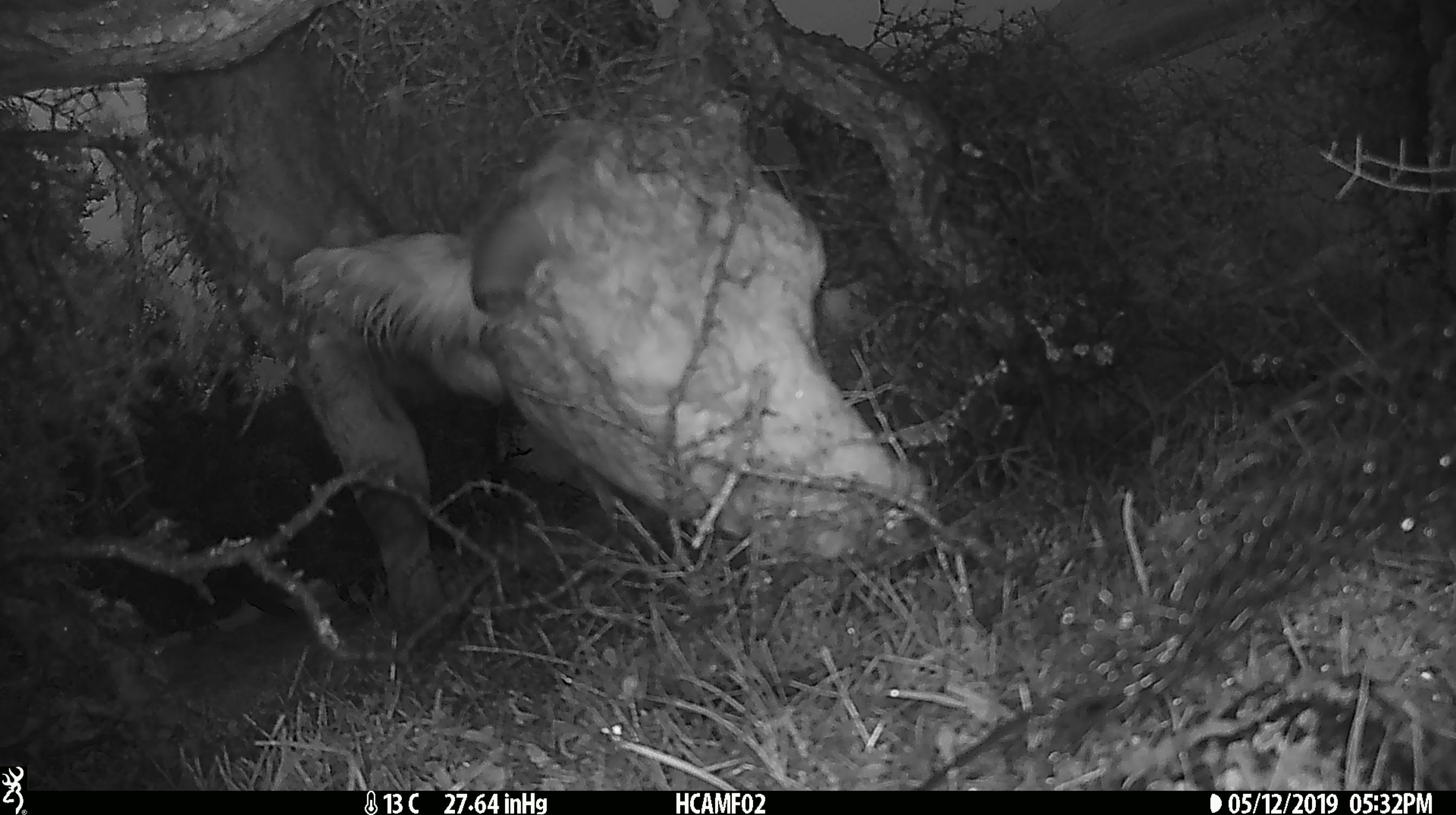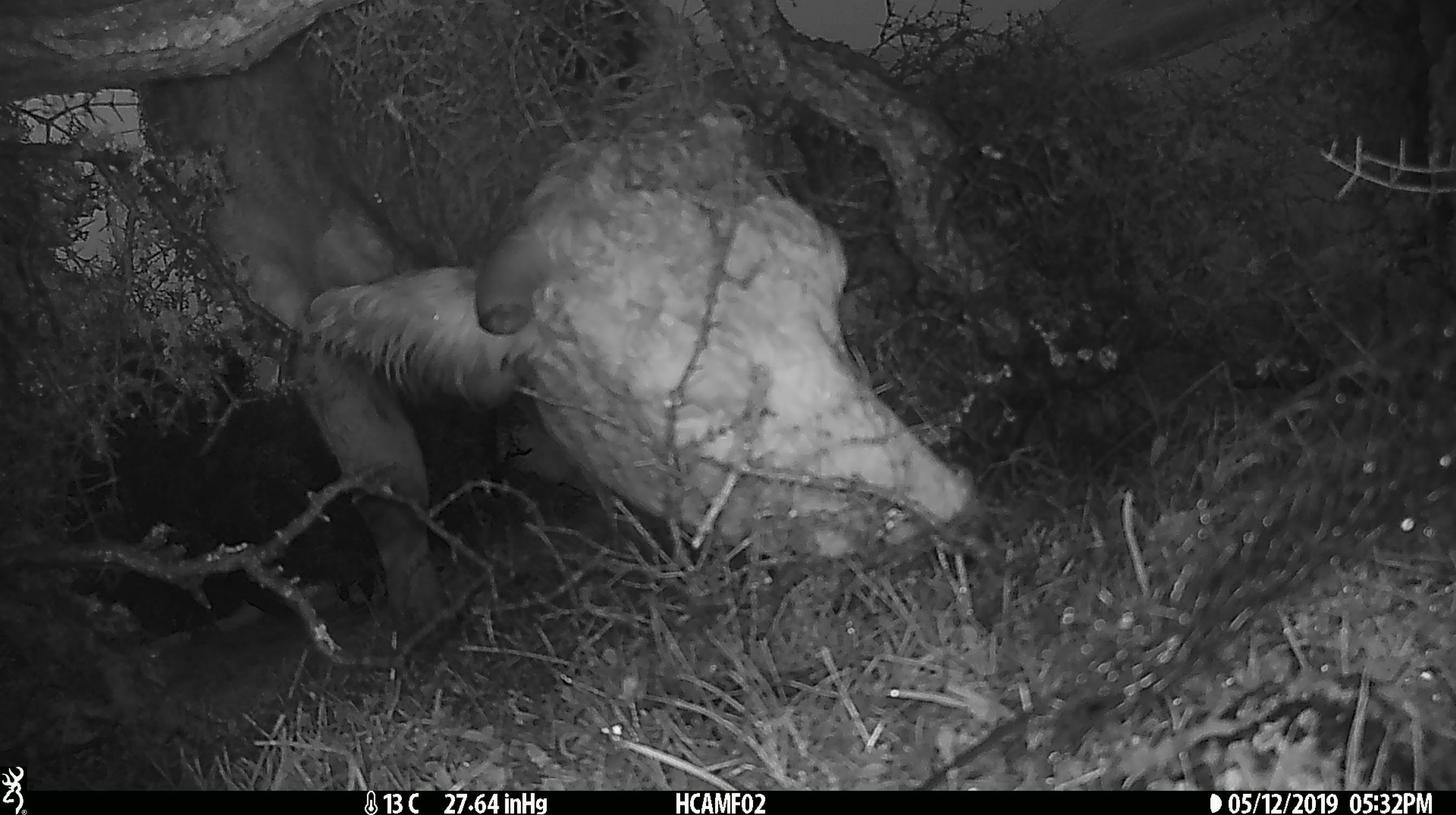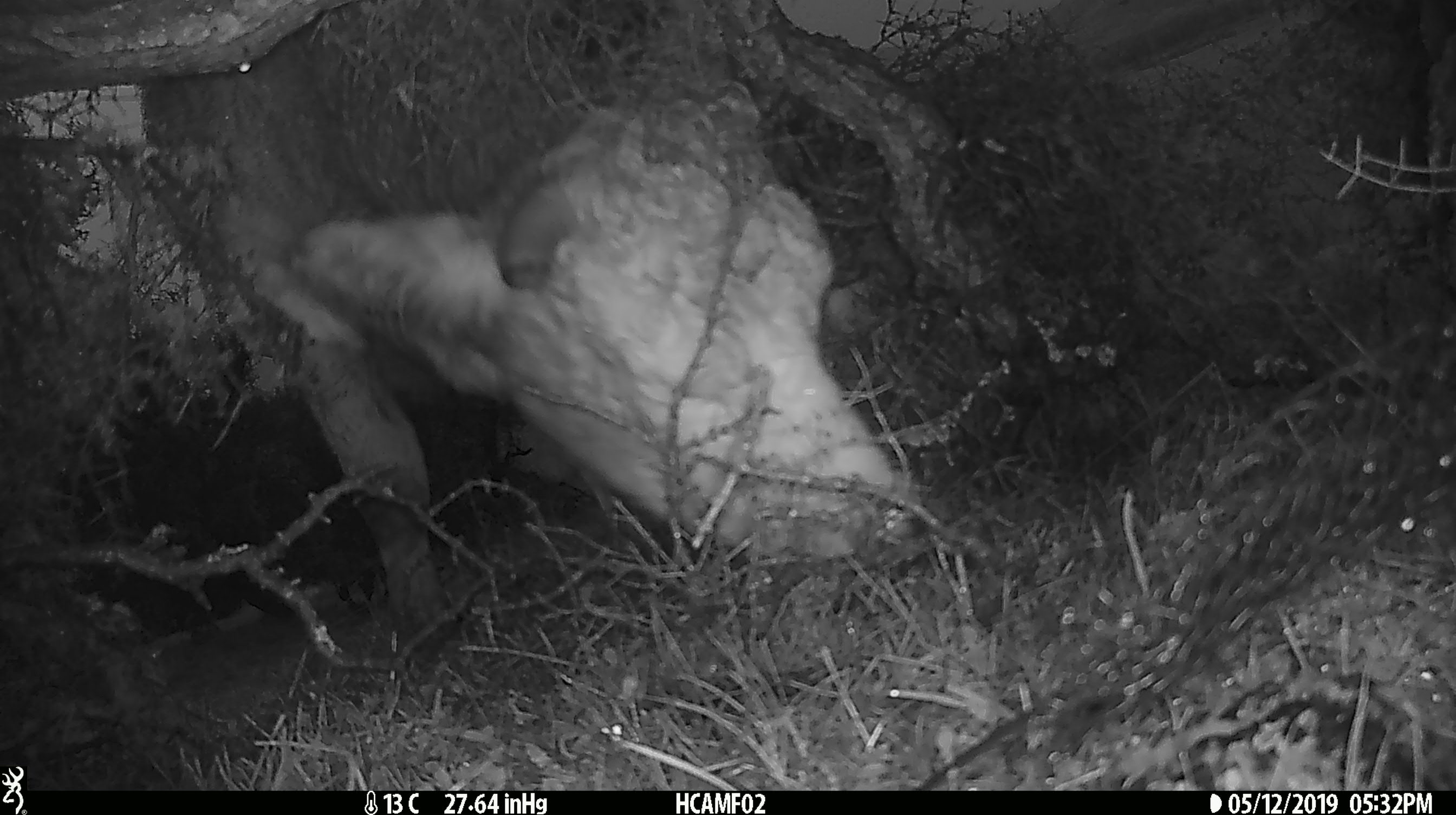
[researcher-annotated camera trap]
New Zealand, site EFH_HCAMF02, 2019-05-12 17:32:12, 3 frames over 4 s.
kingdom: Animalia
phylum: Chordata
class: Mammalia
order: Artiodactyla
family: Bovidae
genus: Bos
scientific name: Bos taurus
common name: domestic cow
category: cow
Cow (domestic cow) (Bos taurus).